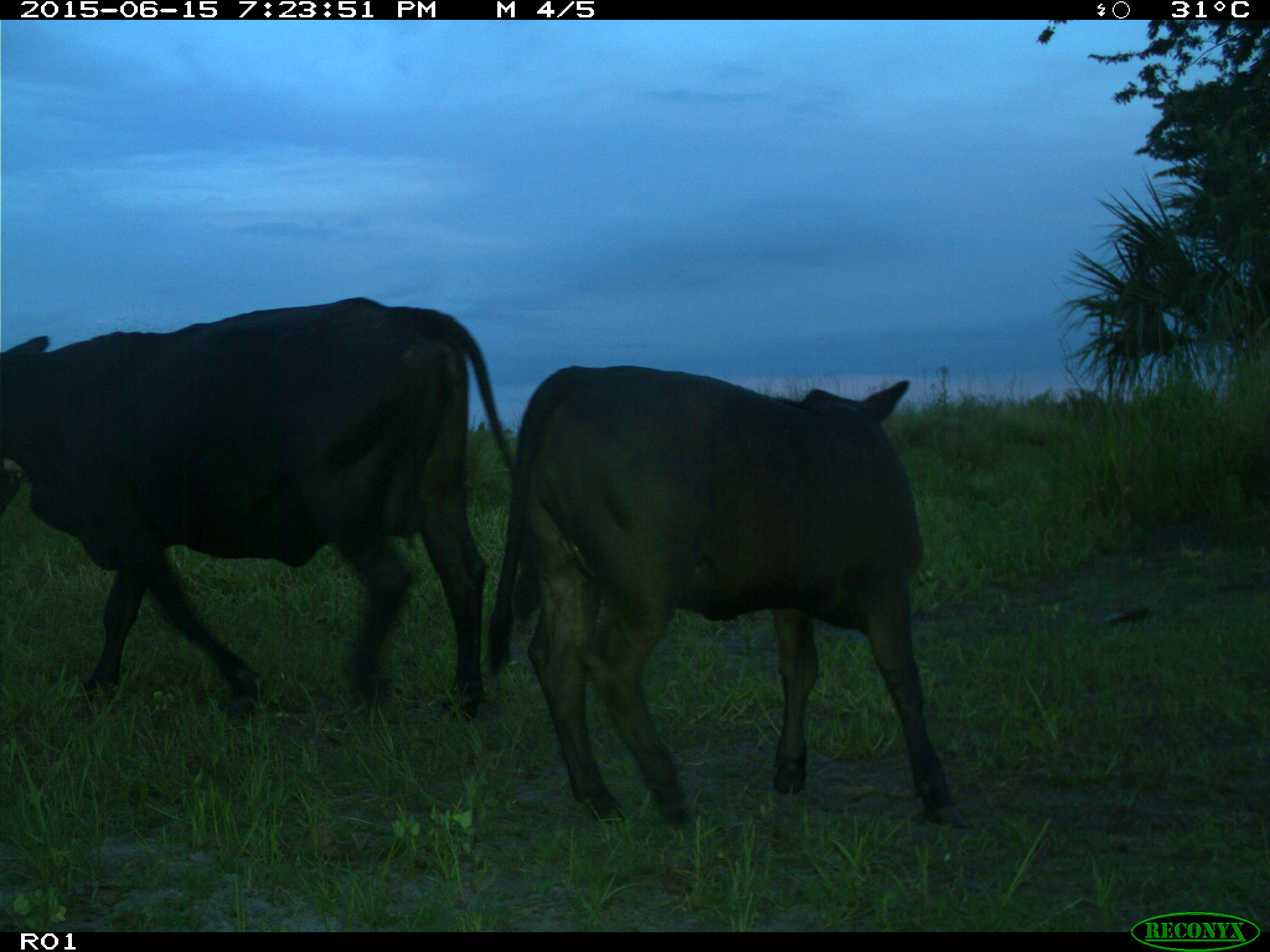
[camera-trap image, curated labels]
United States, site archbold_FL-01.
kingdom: Animalia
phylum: Chordata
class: Mammalia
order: Artiodactyla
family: Bovidae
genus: Bos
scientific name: Bos taurus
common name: domestic cow